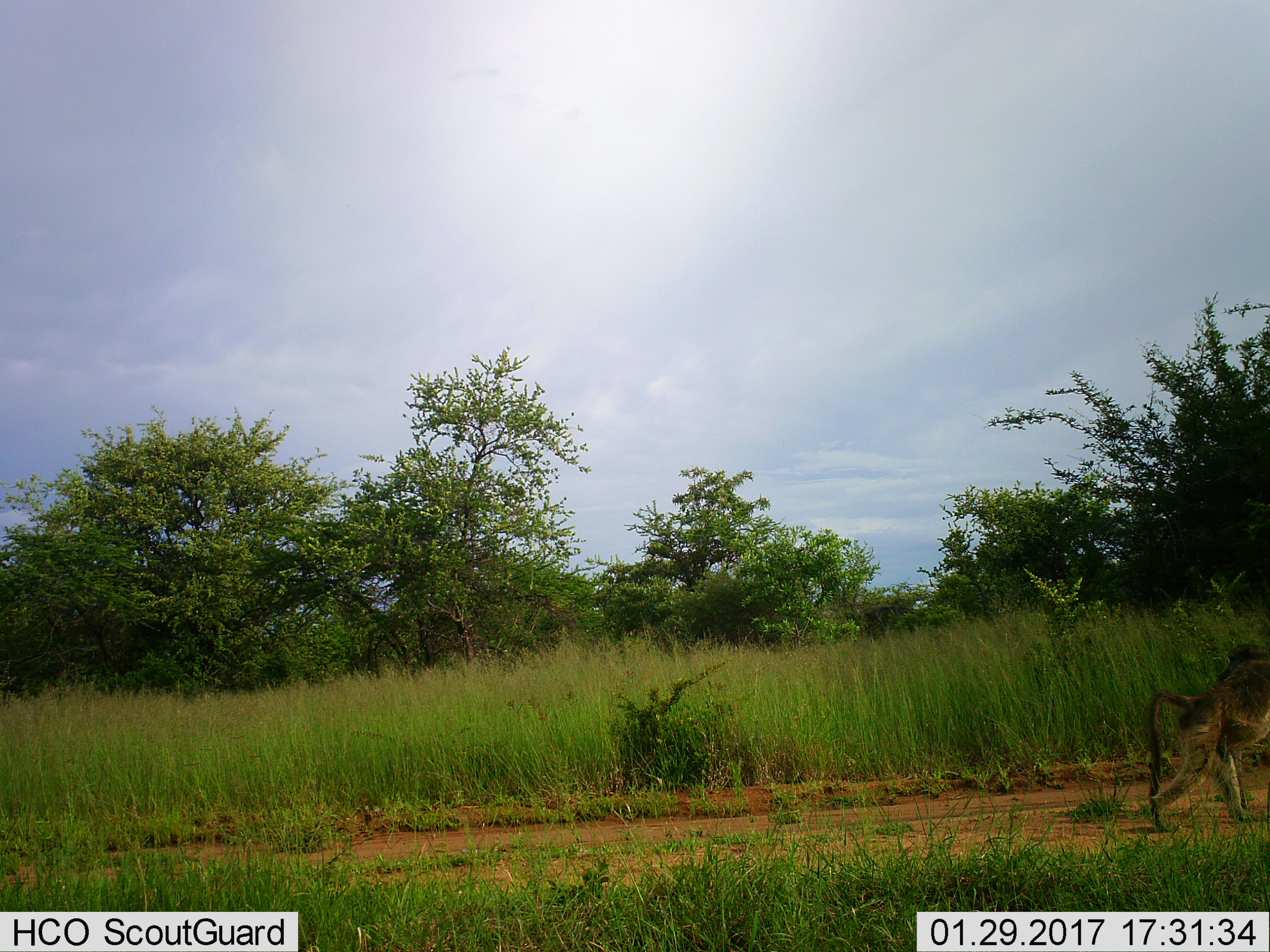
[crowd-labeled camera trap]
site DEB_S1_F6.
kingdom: Animalia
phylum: Chordata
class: Mammalia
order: Primates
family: Cercopithecidae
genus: Papio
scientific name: Papio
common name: baboon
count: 1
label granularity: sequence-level